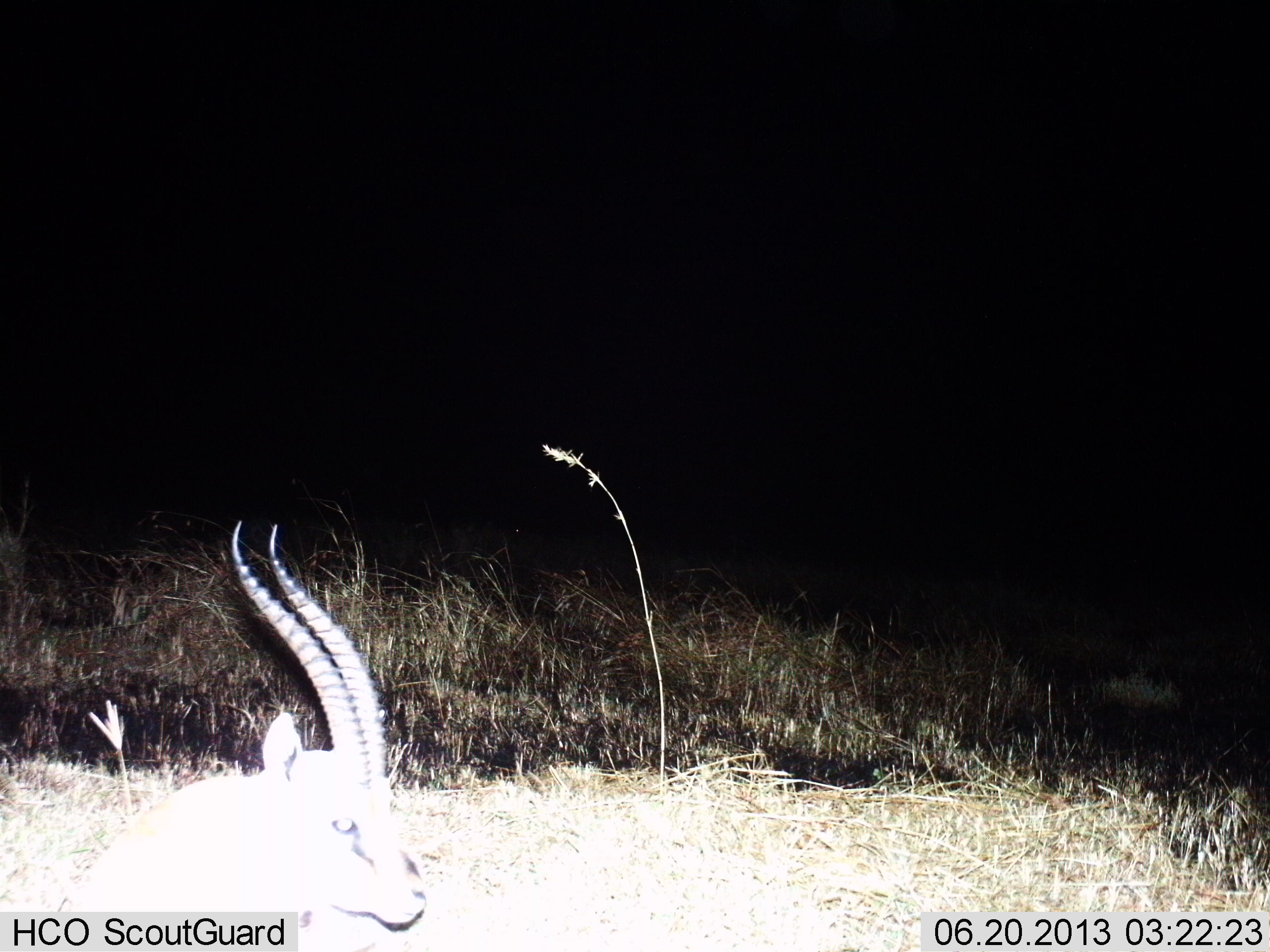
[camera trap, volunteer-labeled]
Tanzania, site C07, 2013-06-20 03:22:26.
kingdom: Animalia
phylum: Chordata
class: Mammalia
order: Artiodactyla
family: Bovidae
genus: Eudorcas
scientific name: Eudorcas thomsonii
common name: thomson's gazelle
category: gazellethomsons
Gazellethomsons (thomson's gazelle) (Eudorcas thomsonii), count 1. Behavior (volunteer vote fractions): standing 37%, resting 58%, moving 5%, interacting 0%. Young present (vote fraction): 0%. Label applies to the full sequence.